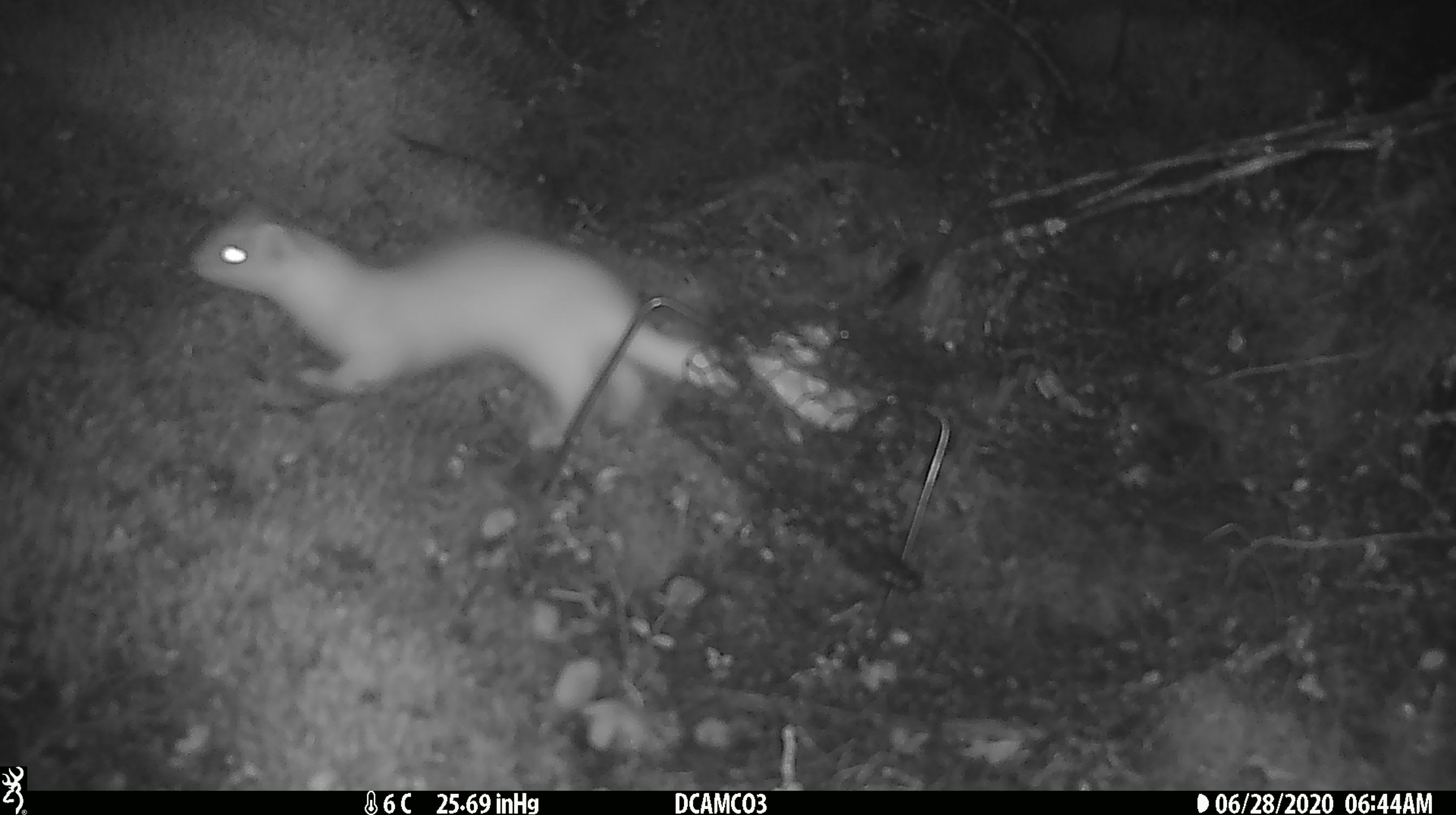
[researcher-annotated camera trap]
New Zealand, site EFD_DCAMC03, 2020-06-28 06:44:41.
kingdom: Animalia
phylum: Chordata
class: Mammalia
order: Carnivora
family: Mustelidae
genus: Mustela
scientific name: Mustela erminea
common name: stoat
Stoat (Mustela erminea).